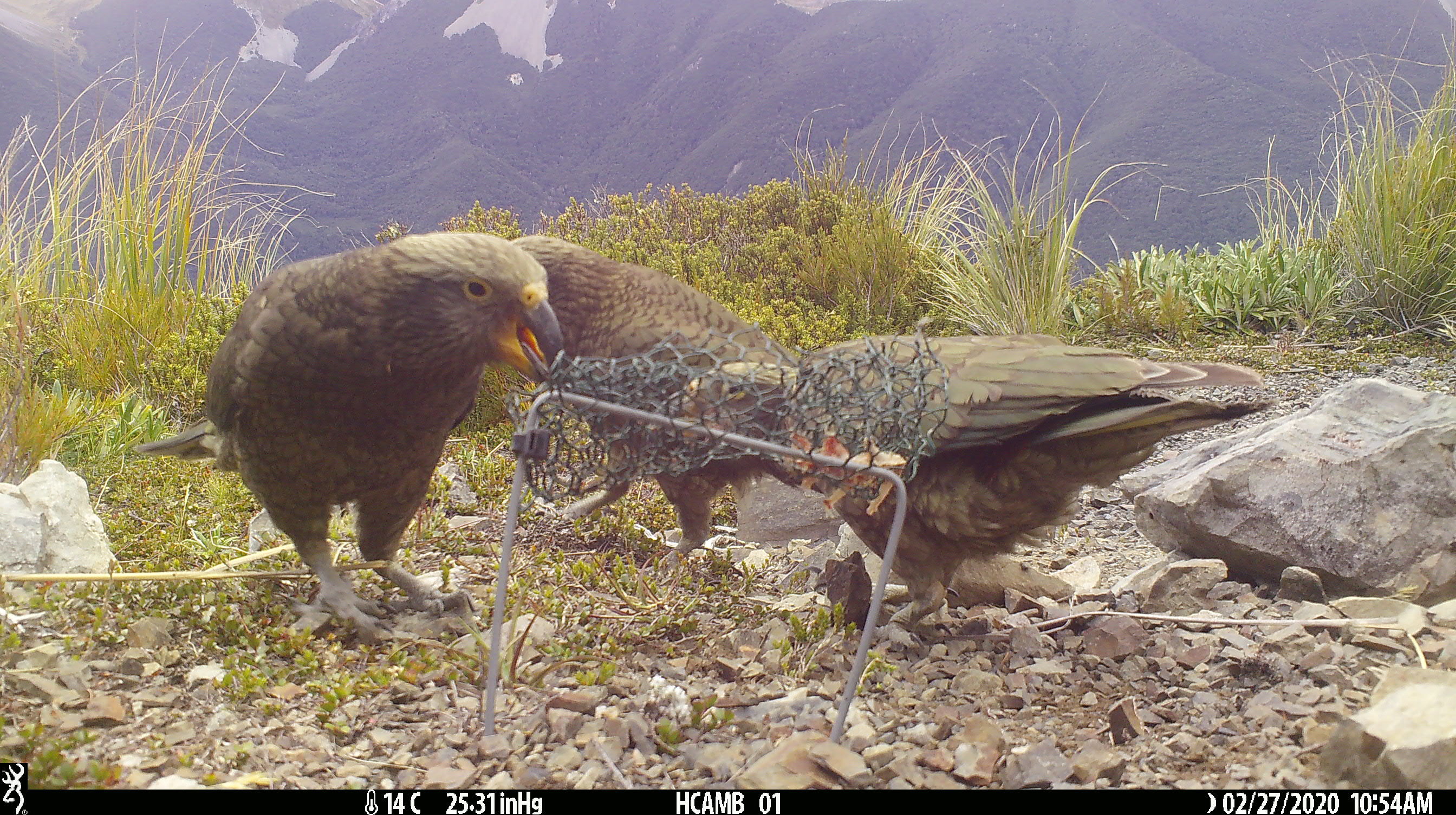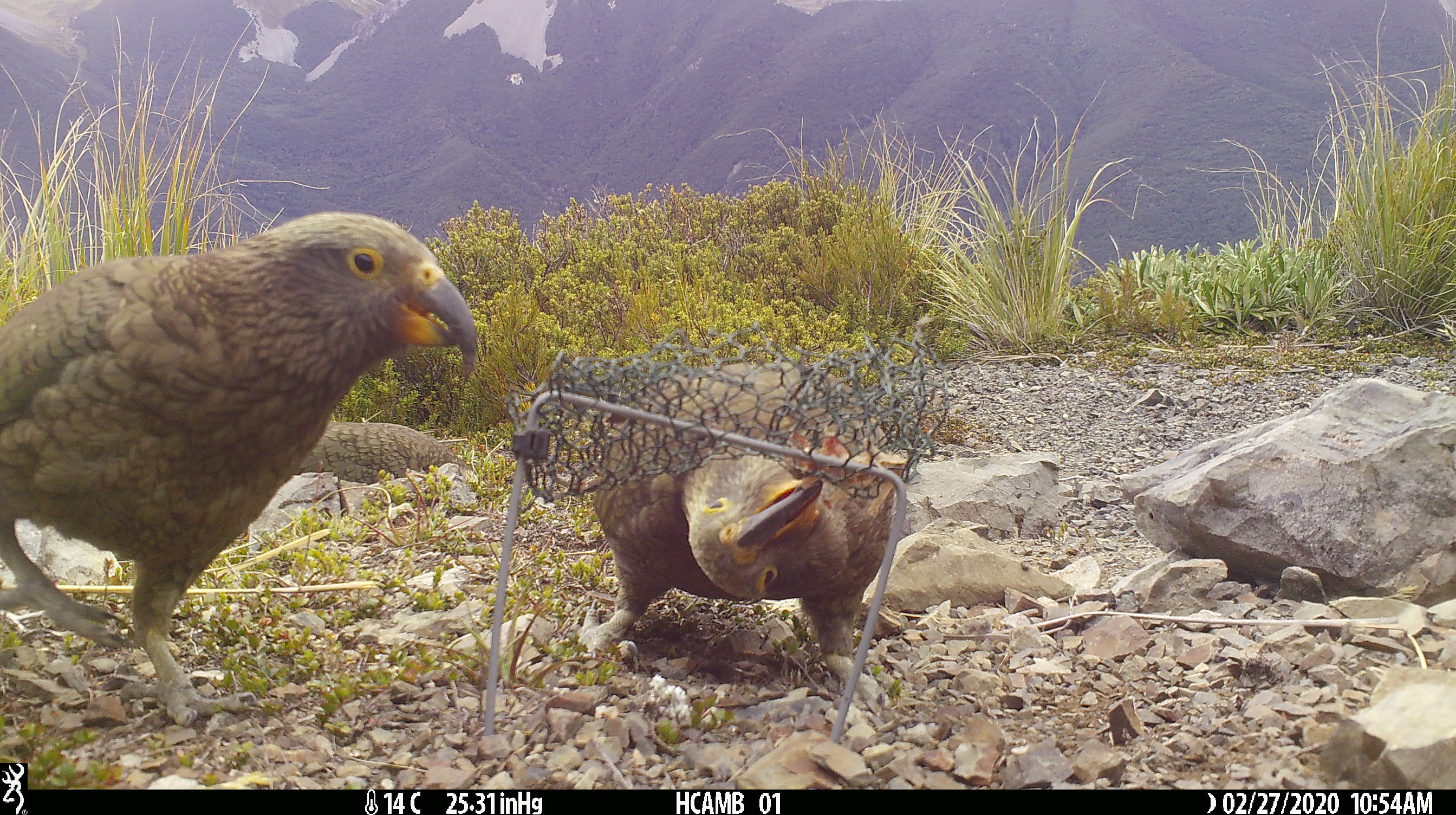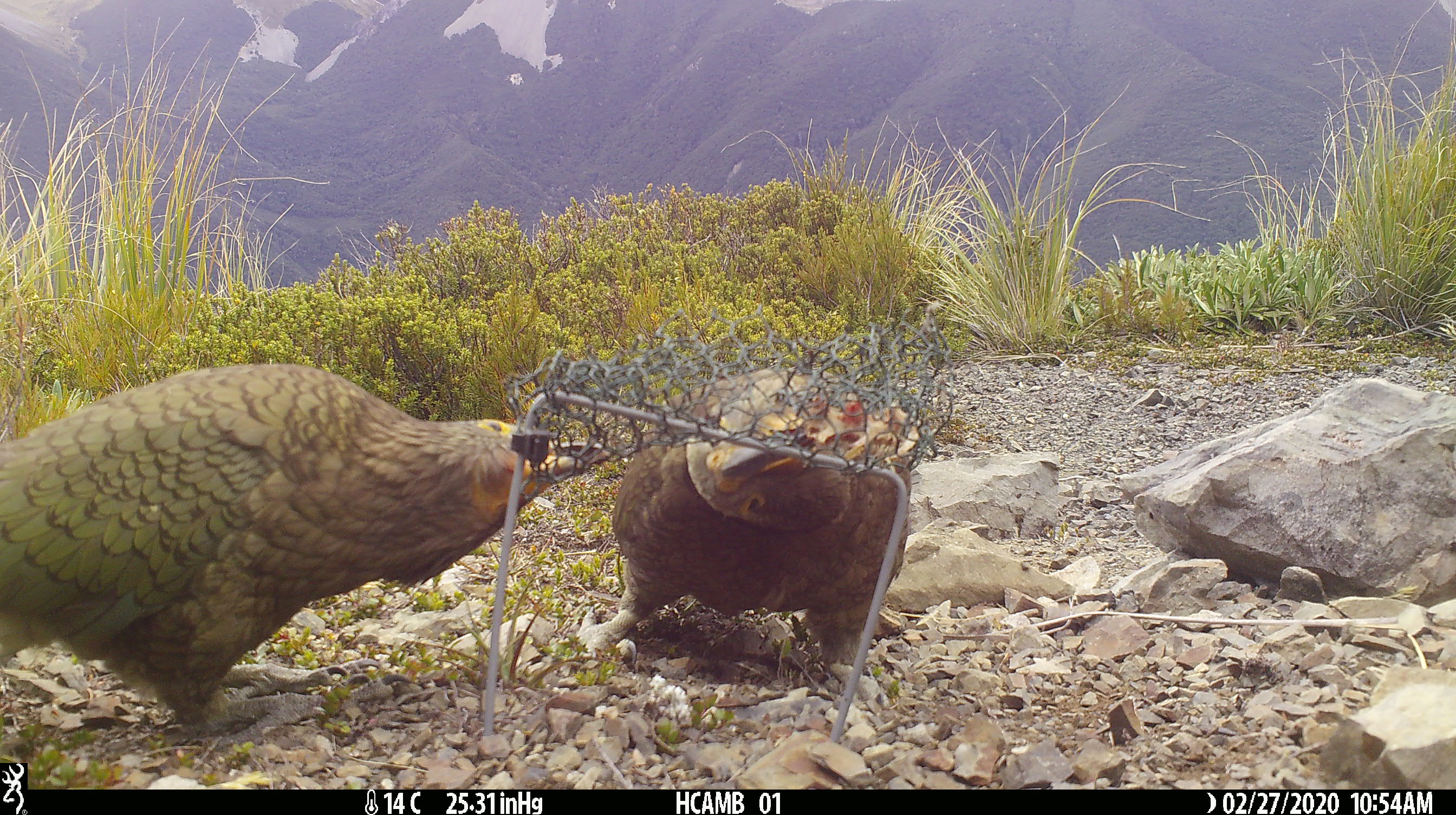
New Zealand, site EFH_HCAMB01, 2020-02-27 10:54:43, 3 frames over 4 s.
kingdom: Animalia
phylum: Chordata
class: Aves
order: Psittaciformes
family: Strigopidae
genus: Nestor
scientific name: Nestor notabilis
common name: kea